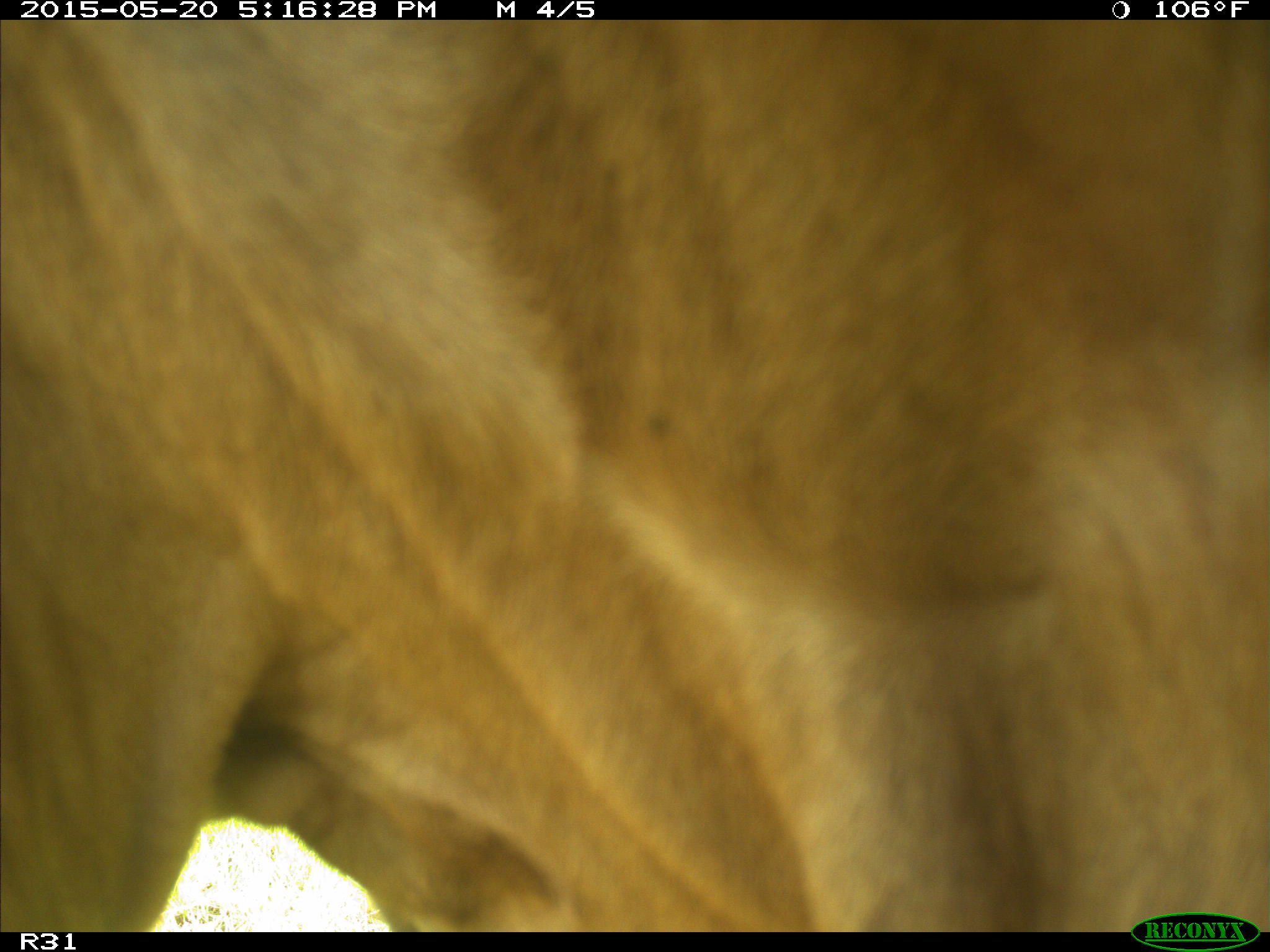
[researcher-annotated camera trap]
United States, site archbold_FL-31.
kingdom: Animalia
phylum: Chordata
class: Mammalia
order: Artiodactyla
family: Bovidae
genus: Bos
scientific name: Bos taurus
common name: domestic cow